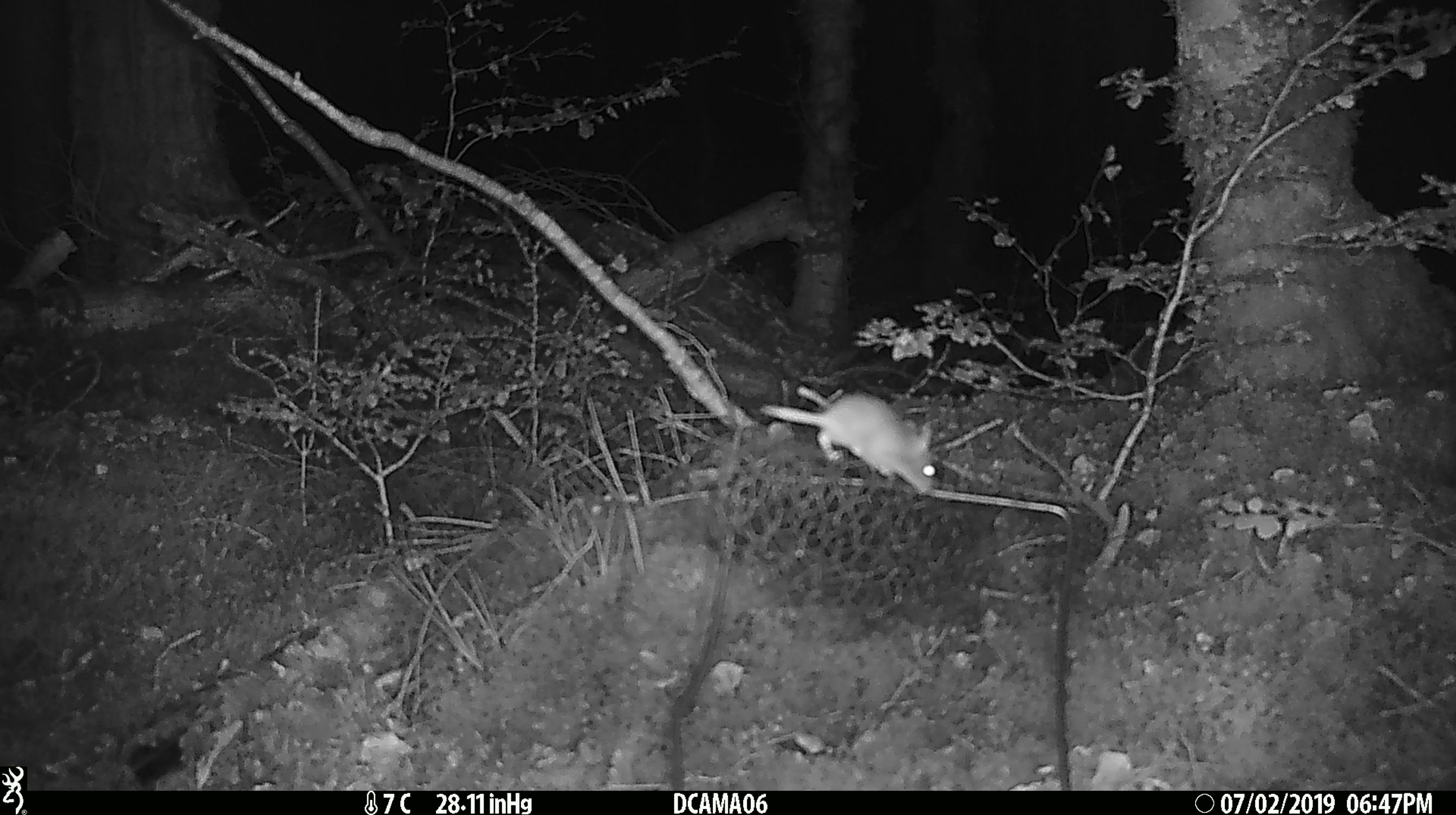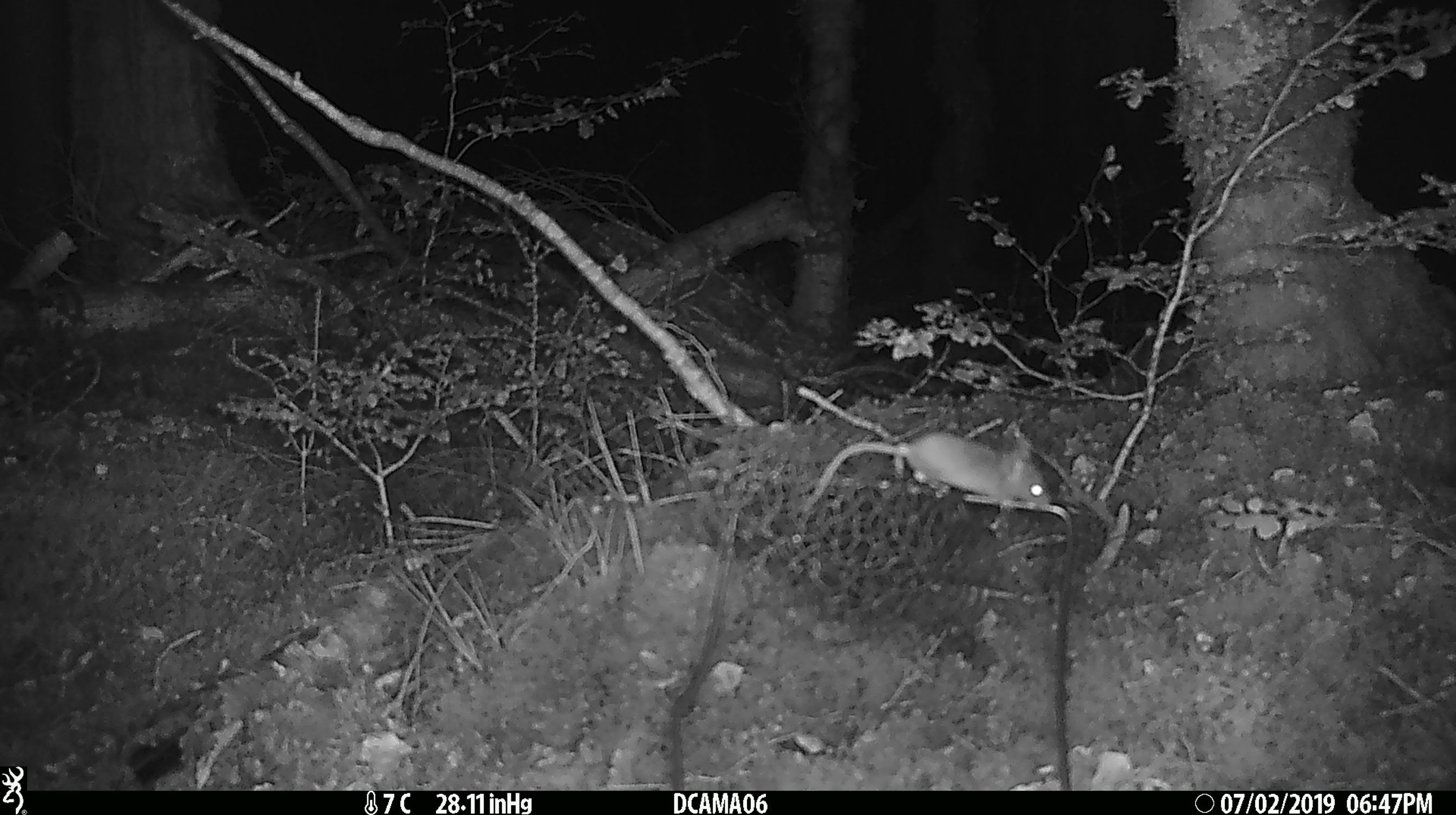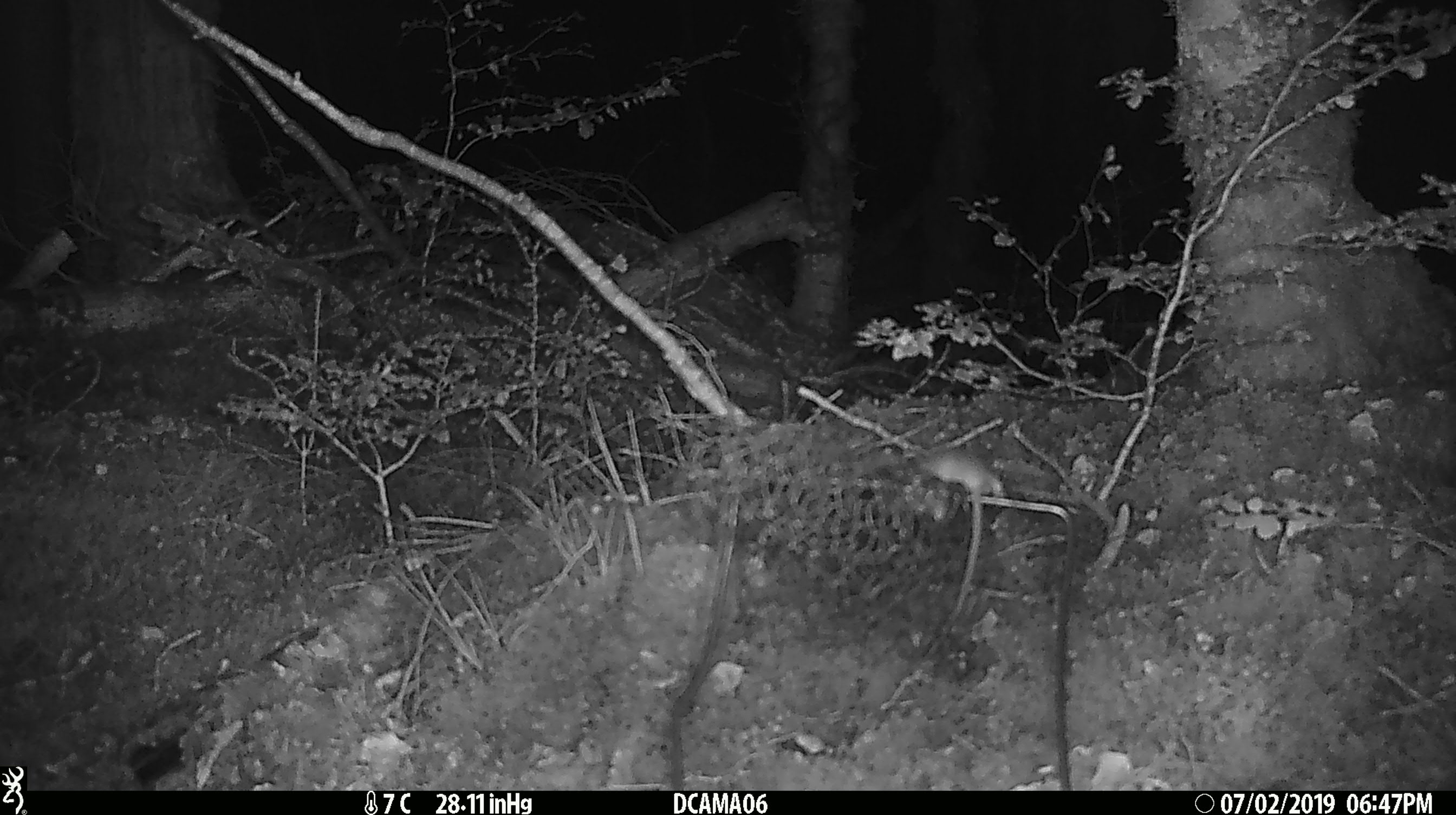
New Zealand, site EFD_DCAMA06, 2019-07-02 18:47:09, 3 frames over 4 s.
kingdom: Animalia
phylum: Chordata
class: Mammalia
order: Rodentia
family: Muridae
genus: Mus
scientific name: Mus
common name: mouse